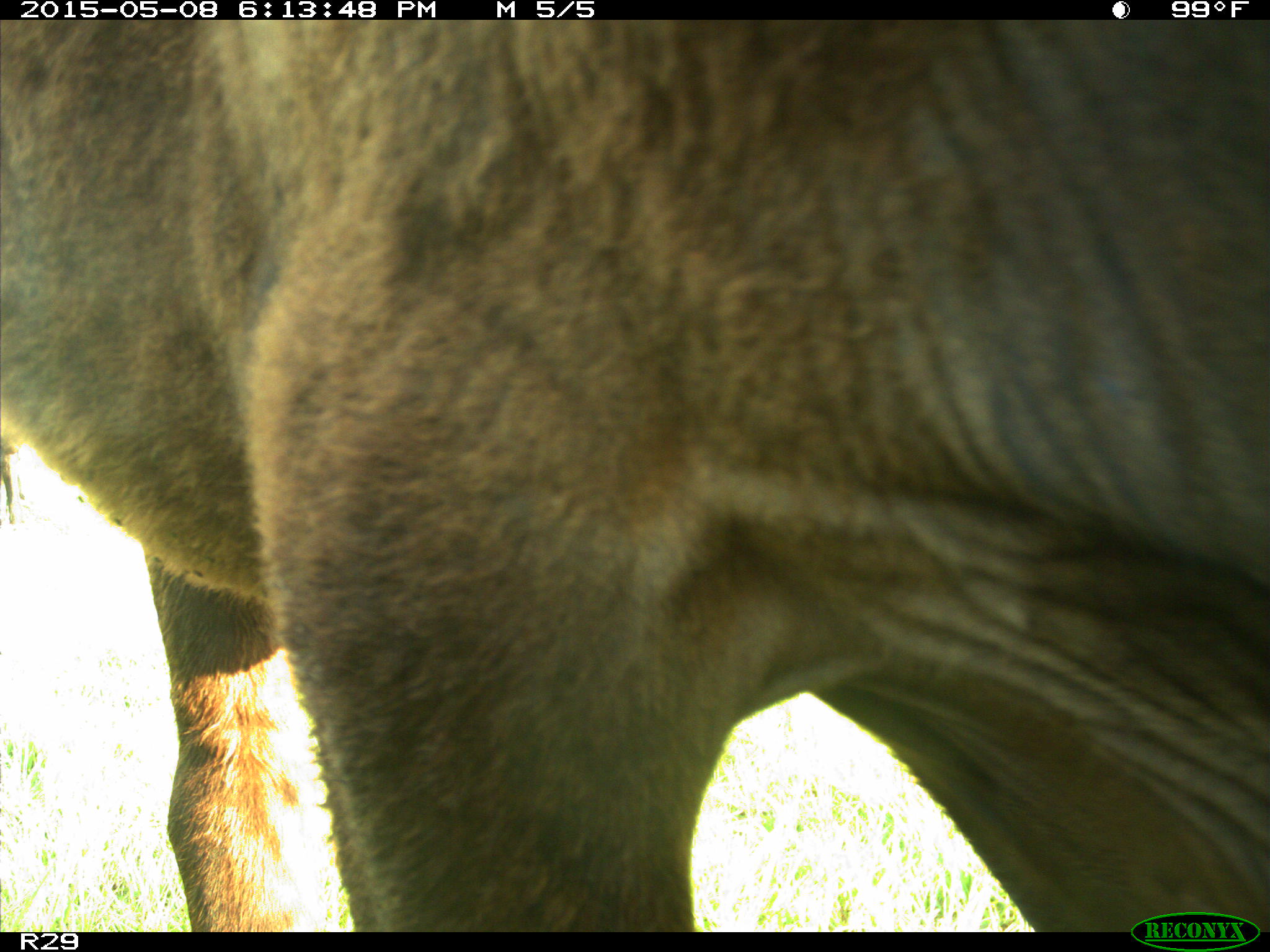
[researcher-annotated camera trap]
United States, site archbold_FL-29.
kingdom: Animalia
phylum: Chordata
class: Mammalia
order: Artiodactyla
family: Bovidae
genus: Bos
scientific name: Bos taurus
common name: domestic cow